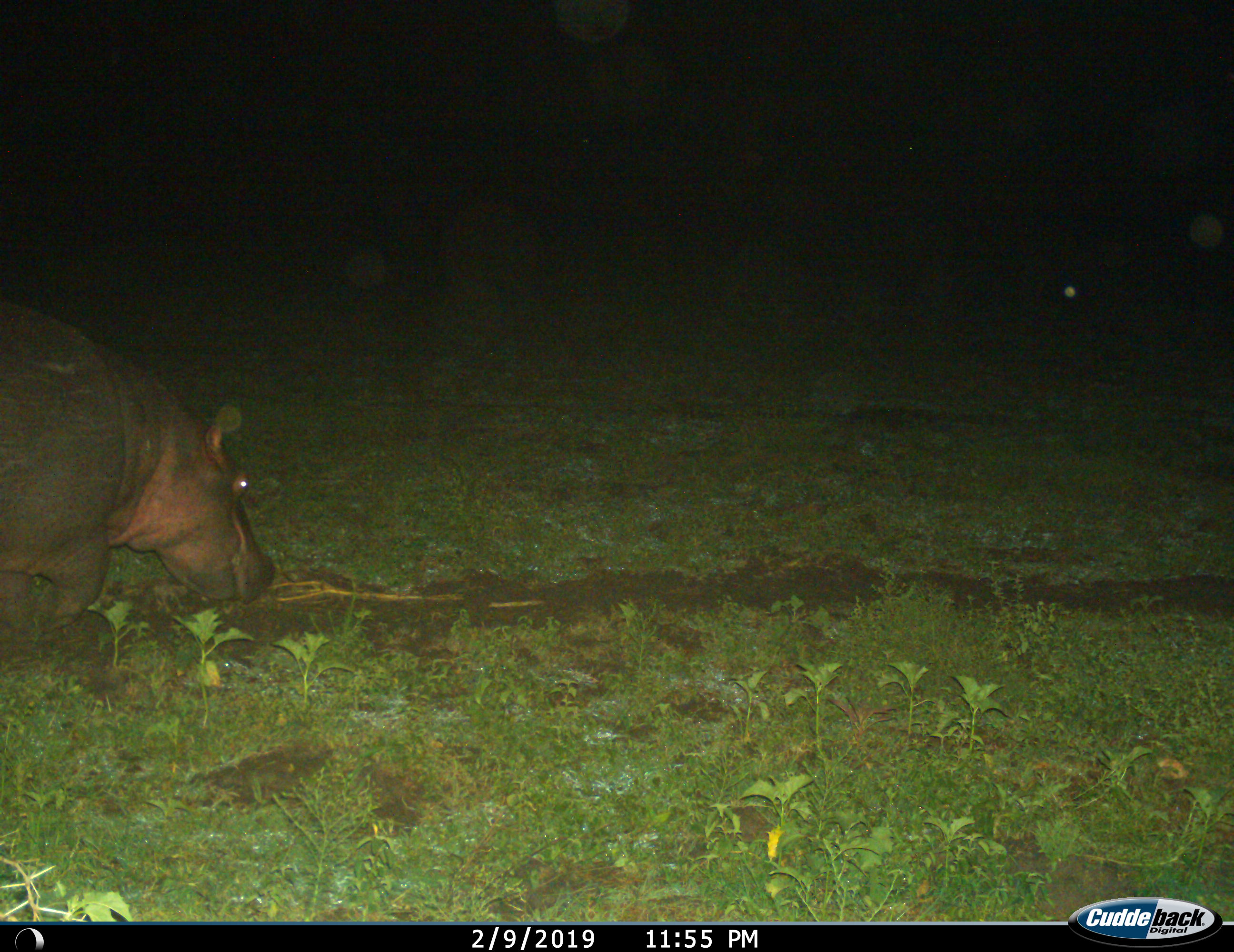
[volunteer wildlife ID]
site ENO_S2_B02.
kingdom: Animalia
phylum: Chordata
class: Mammalia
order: Artiodactyla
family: Hippopotamidae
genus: Hippopotamus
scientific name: Hippopotamus amphibius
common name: hippopotamus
Hippopotamus (Hippopotamus amphibius), count 1. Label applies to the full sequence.